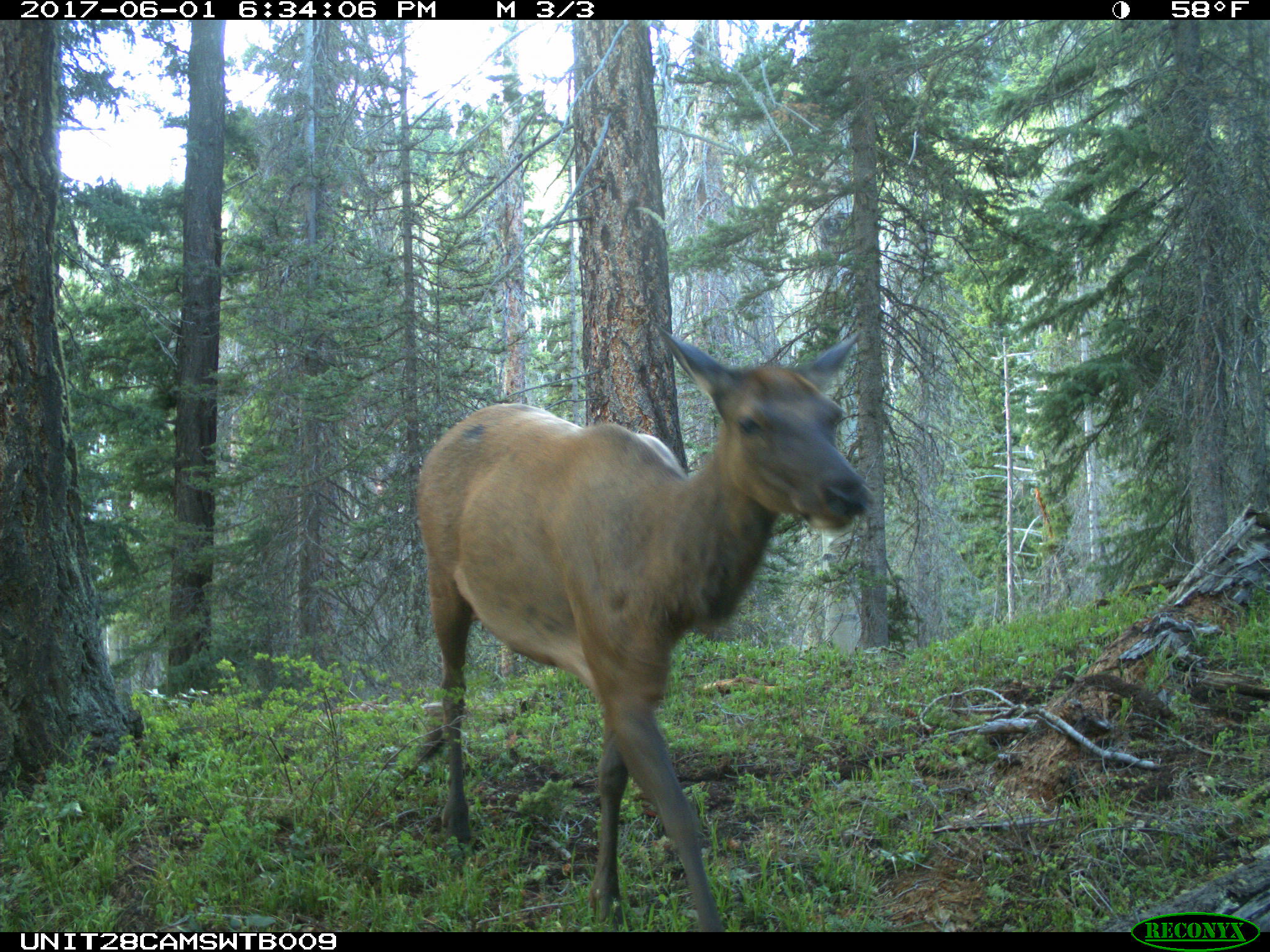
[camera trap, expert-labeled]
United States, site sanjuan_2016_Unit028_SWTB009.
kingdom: Animalia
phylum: Chordata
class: Mammalia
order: Artiodactyla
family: Cervidae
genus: Cervus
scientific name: Cervus elaphus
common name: red deer